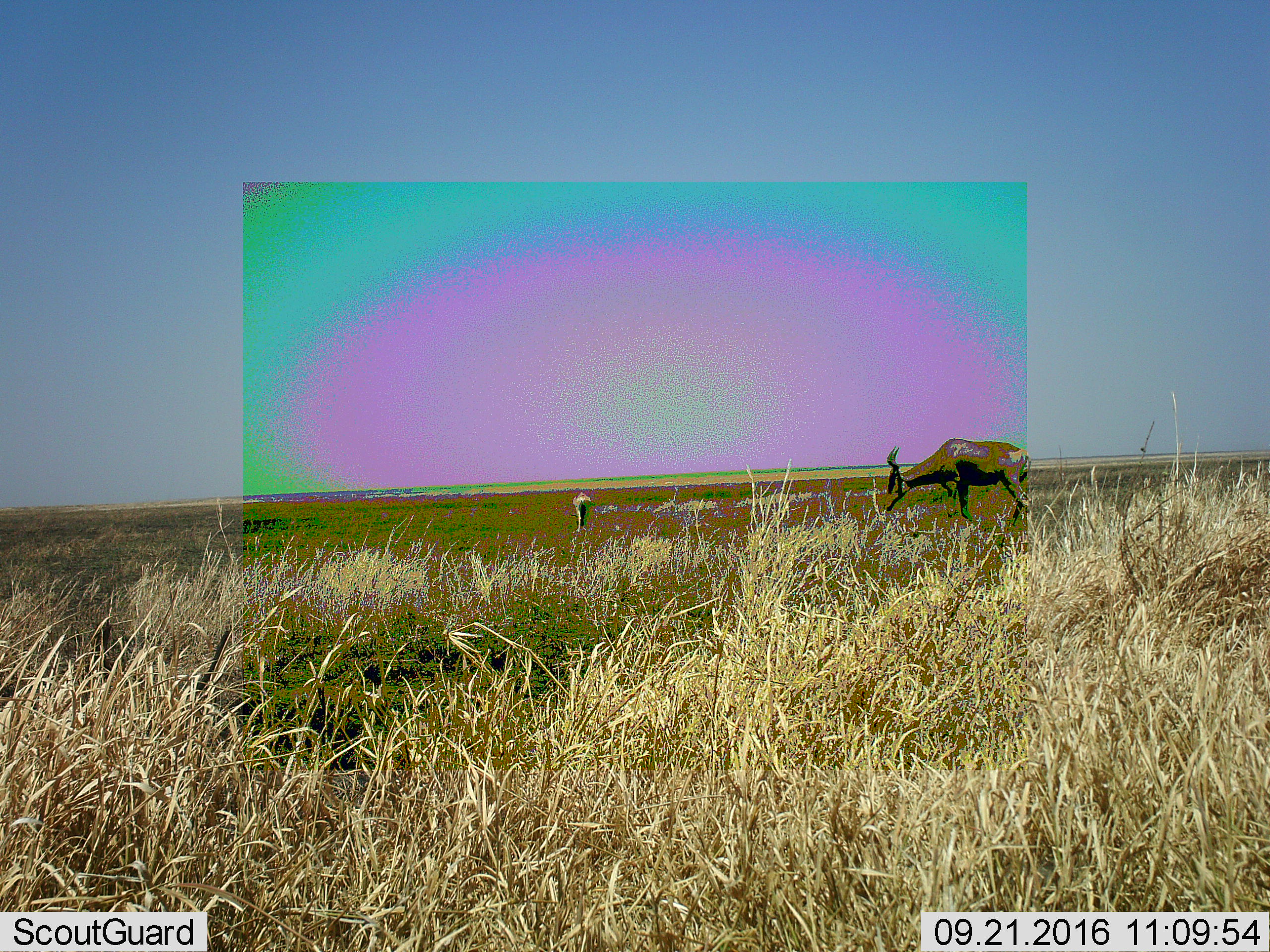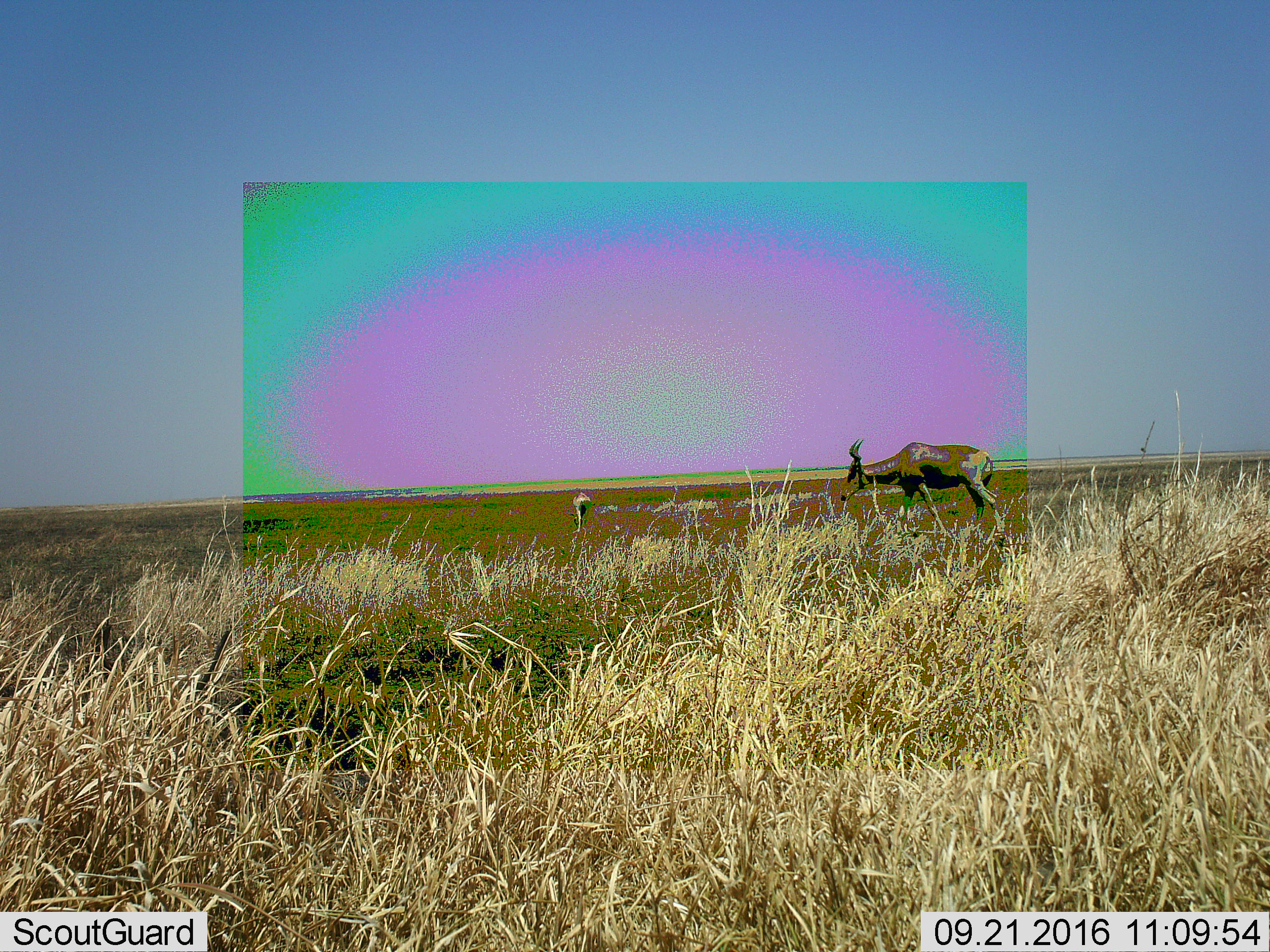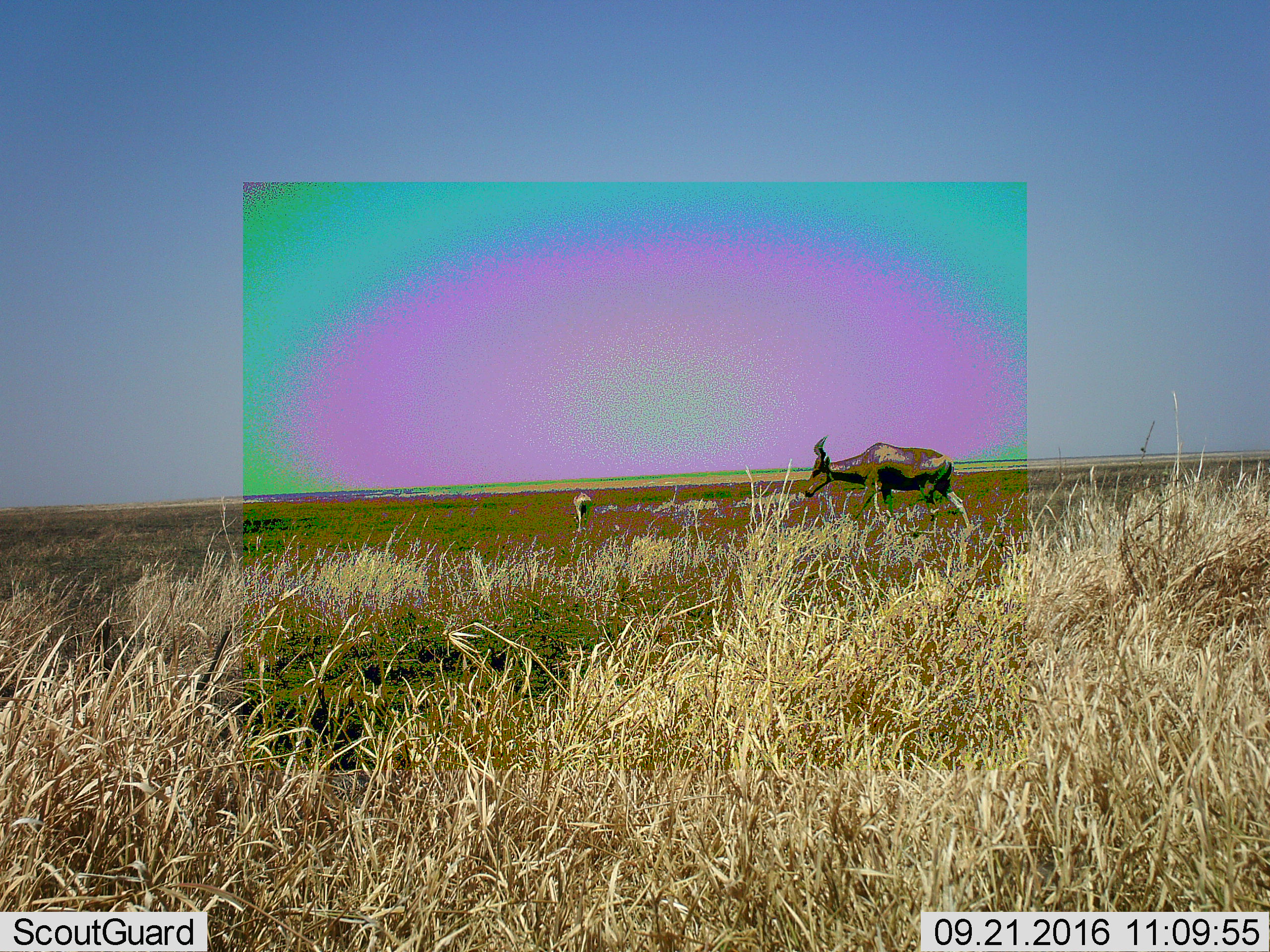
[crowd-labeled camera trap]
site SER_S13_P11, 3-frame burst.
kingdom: Animalia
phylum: Chordata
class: Mammalia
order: Artiodactyla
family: Bovidae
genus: Alcelaphus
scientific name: Alcelaphus buselaphus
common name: hartebeest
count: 2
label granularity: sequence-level